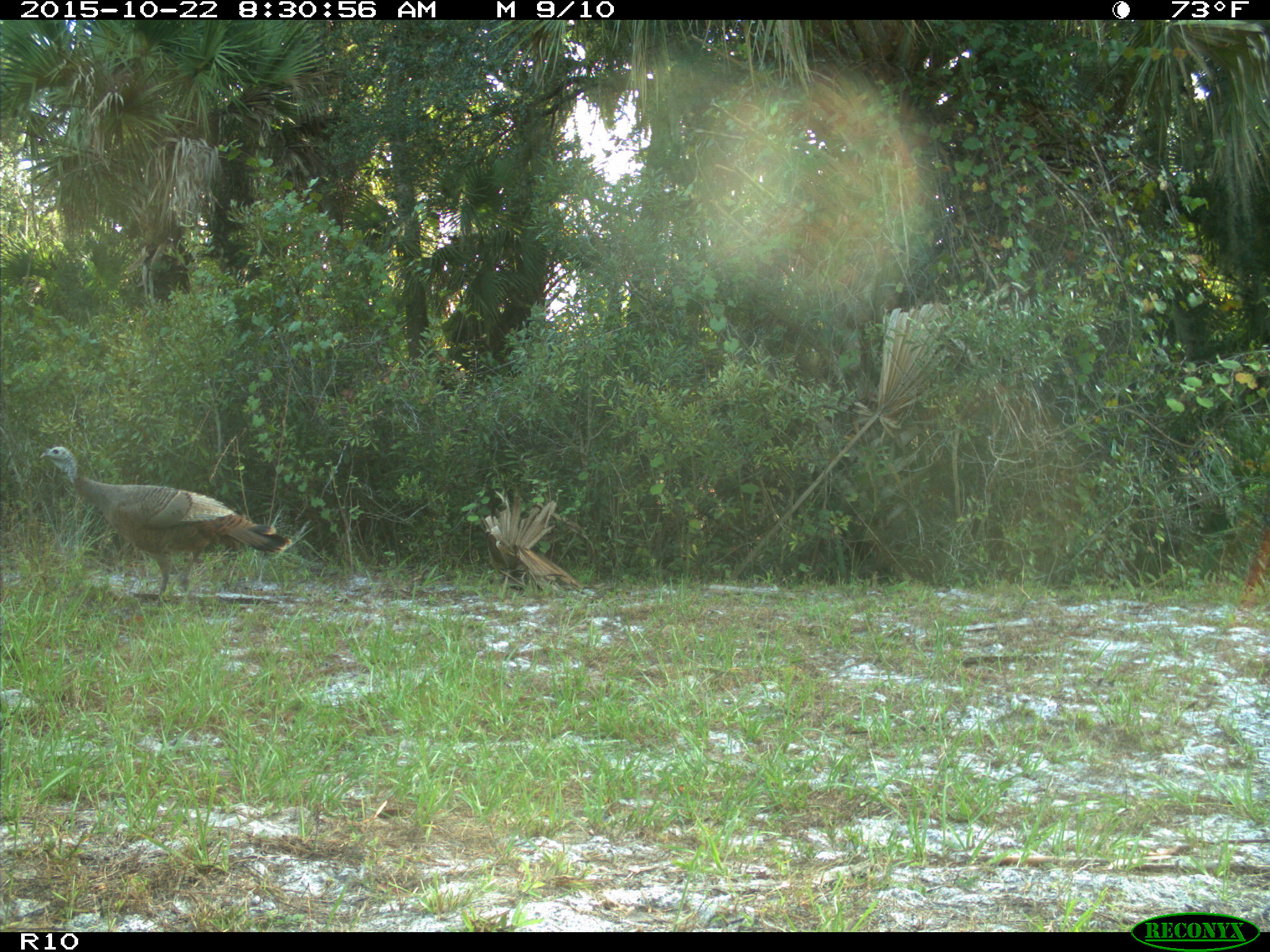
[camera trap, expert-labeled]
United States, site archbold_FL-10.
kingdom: Animalia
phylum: Chordata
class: Aves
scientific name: Aves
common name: birds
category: unidentified bird